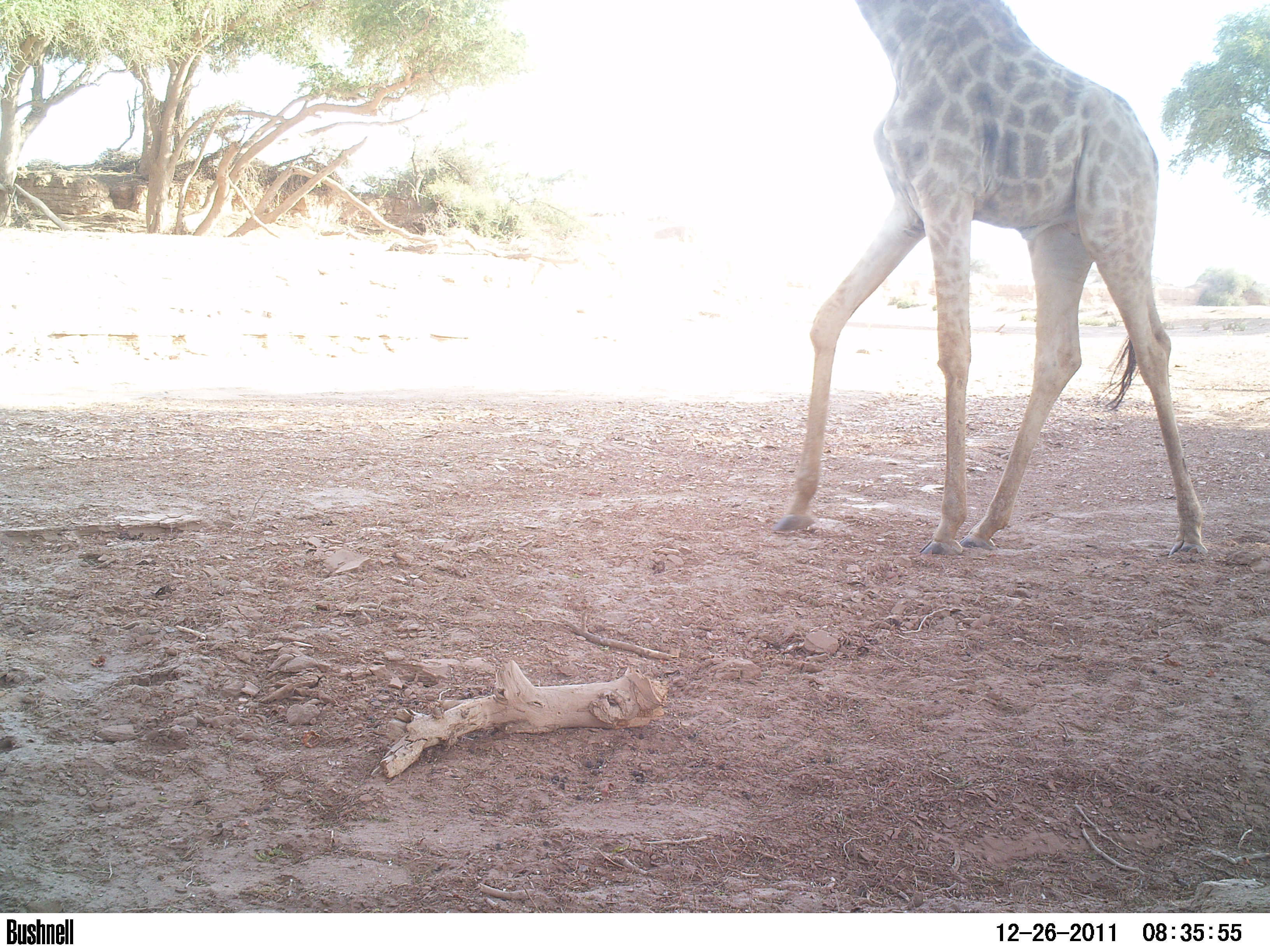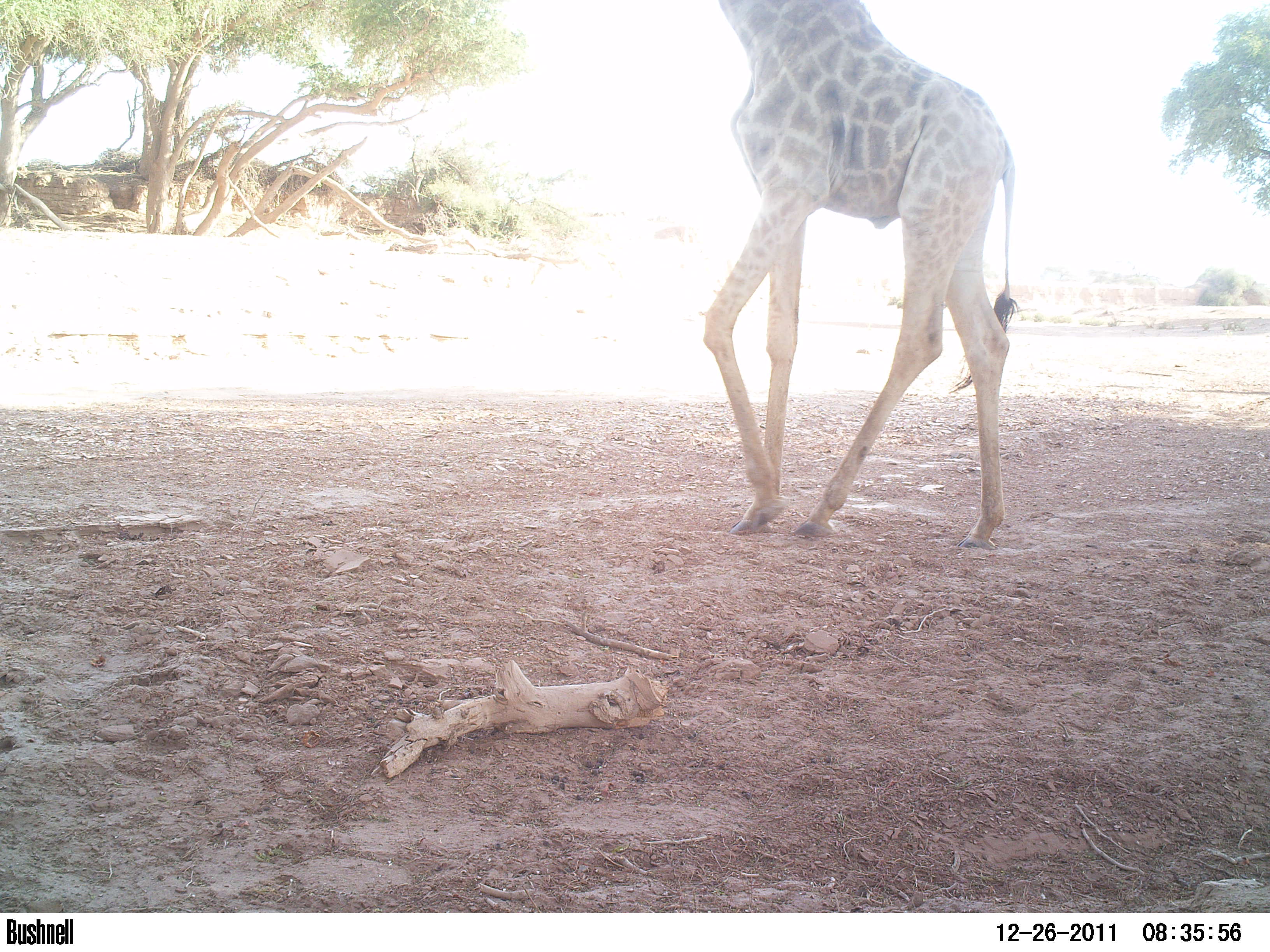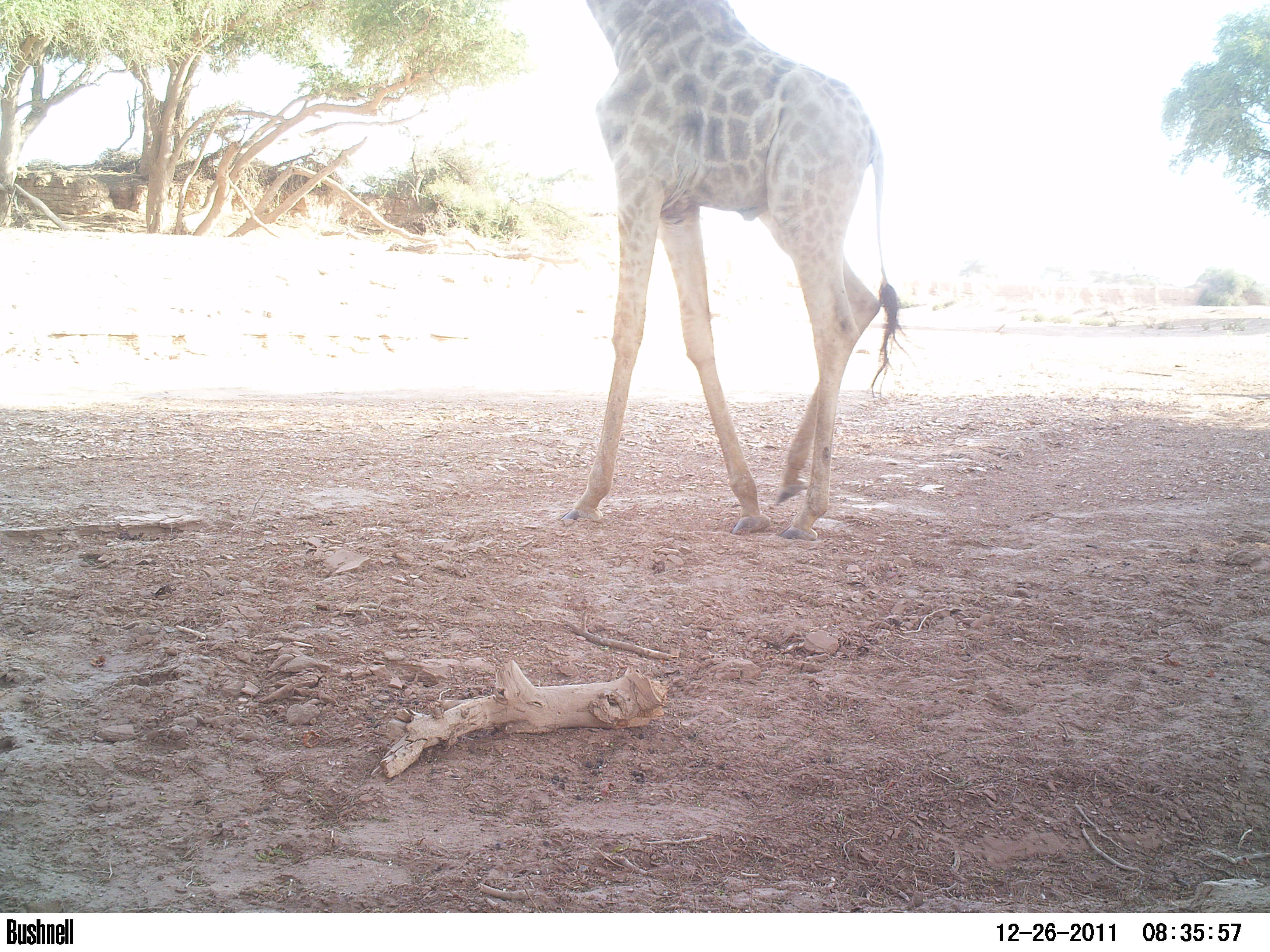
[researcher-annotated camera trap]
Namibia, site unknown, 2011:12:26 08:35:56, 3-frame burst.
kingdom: Animalia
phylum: Chordata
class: Mammalia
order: Artiodactyla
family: Giraffidae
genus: Giraffa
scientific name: Giraffa camelopardalis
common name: giraffe